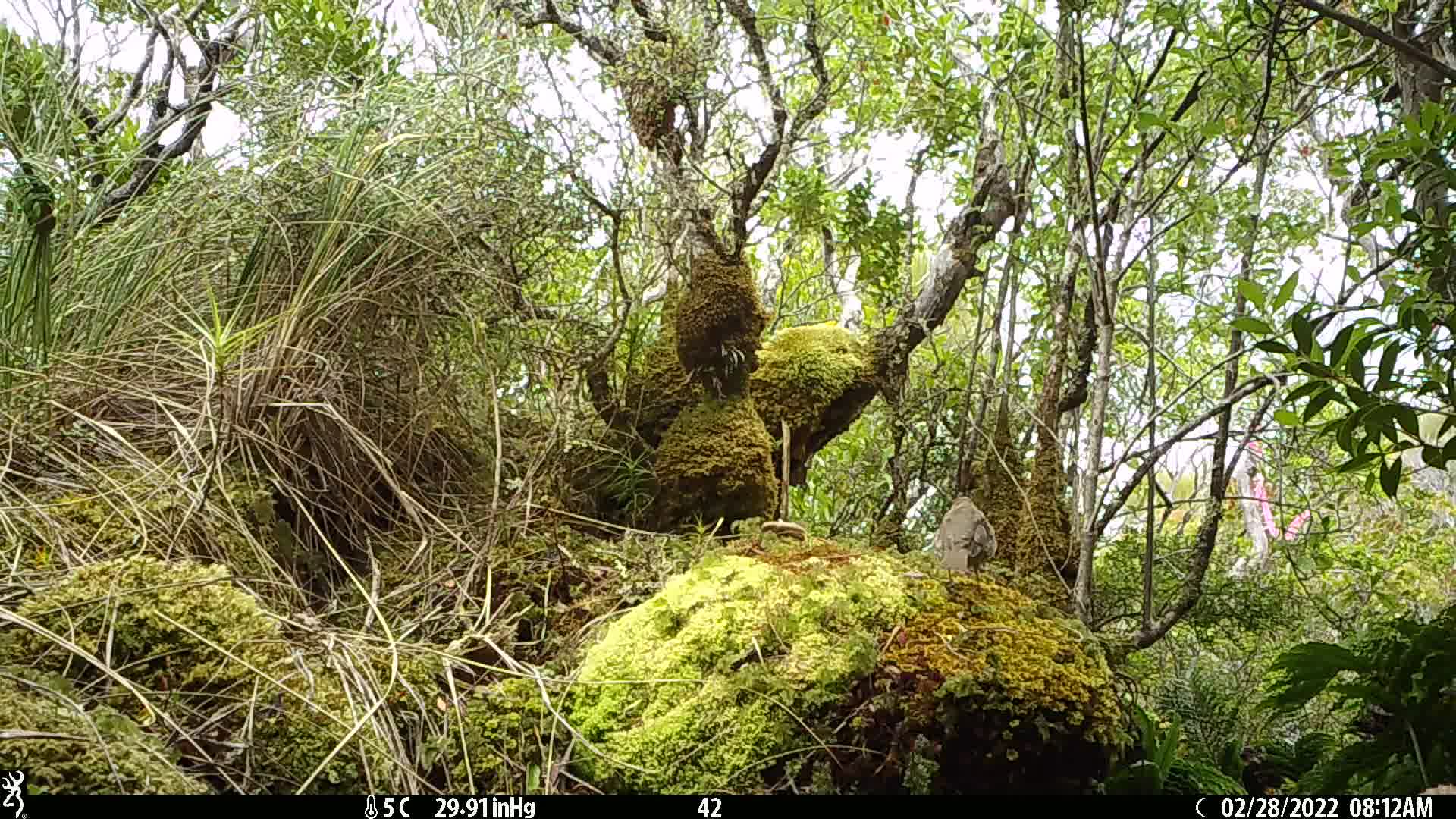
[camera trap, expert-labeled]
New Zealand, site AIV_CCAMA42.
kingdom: Animalia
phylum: Chordata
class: Aves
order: Passeriformes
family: Turdidae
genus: Turdus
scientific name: Turdus philomelos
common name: song thrush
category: thrush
Thrush (song thrush) (Turdus philomelos).